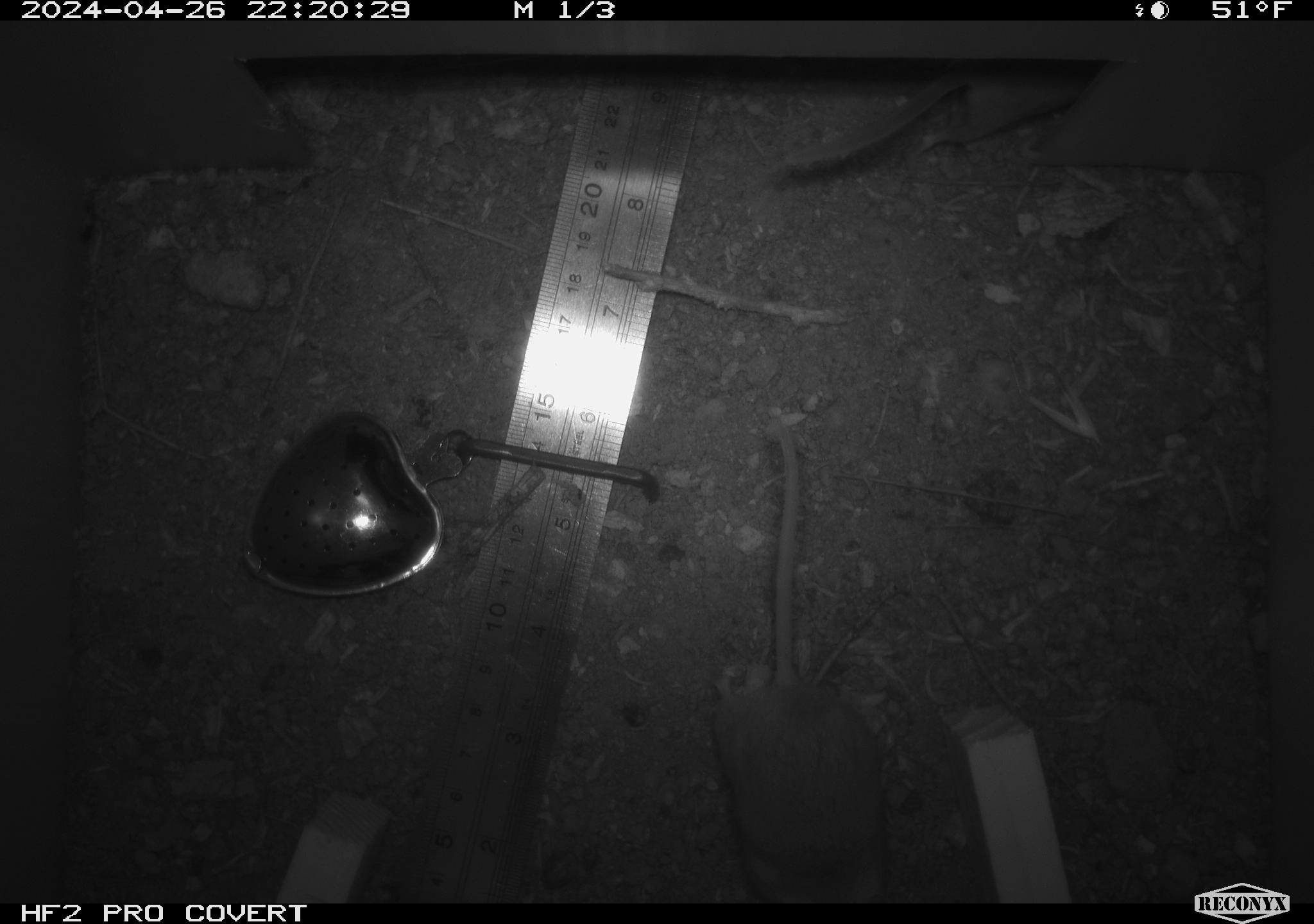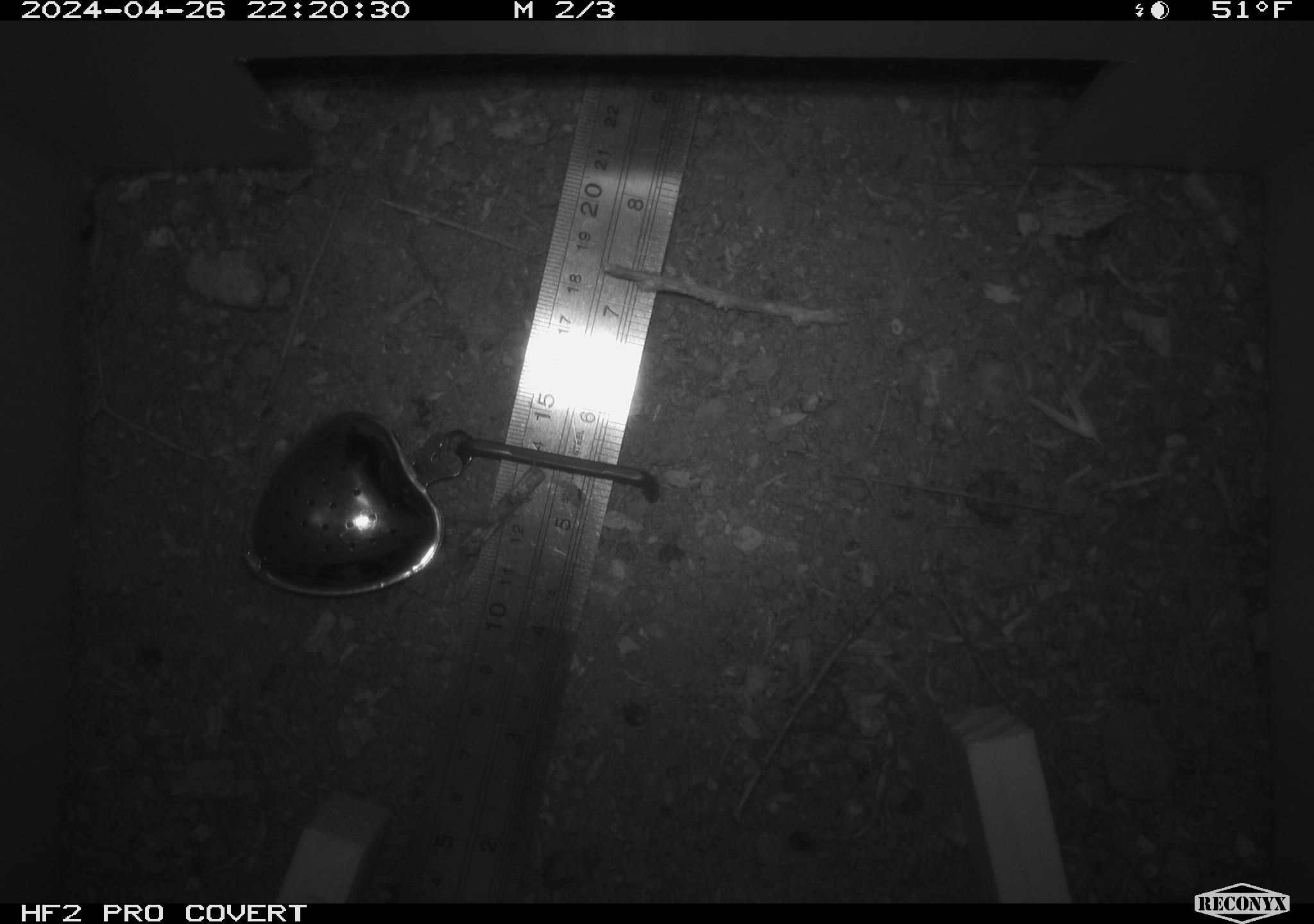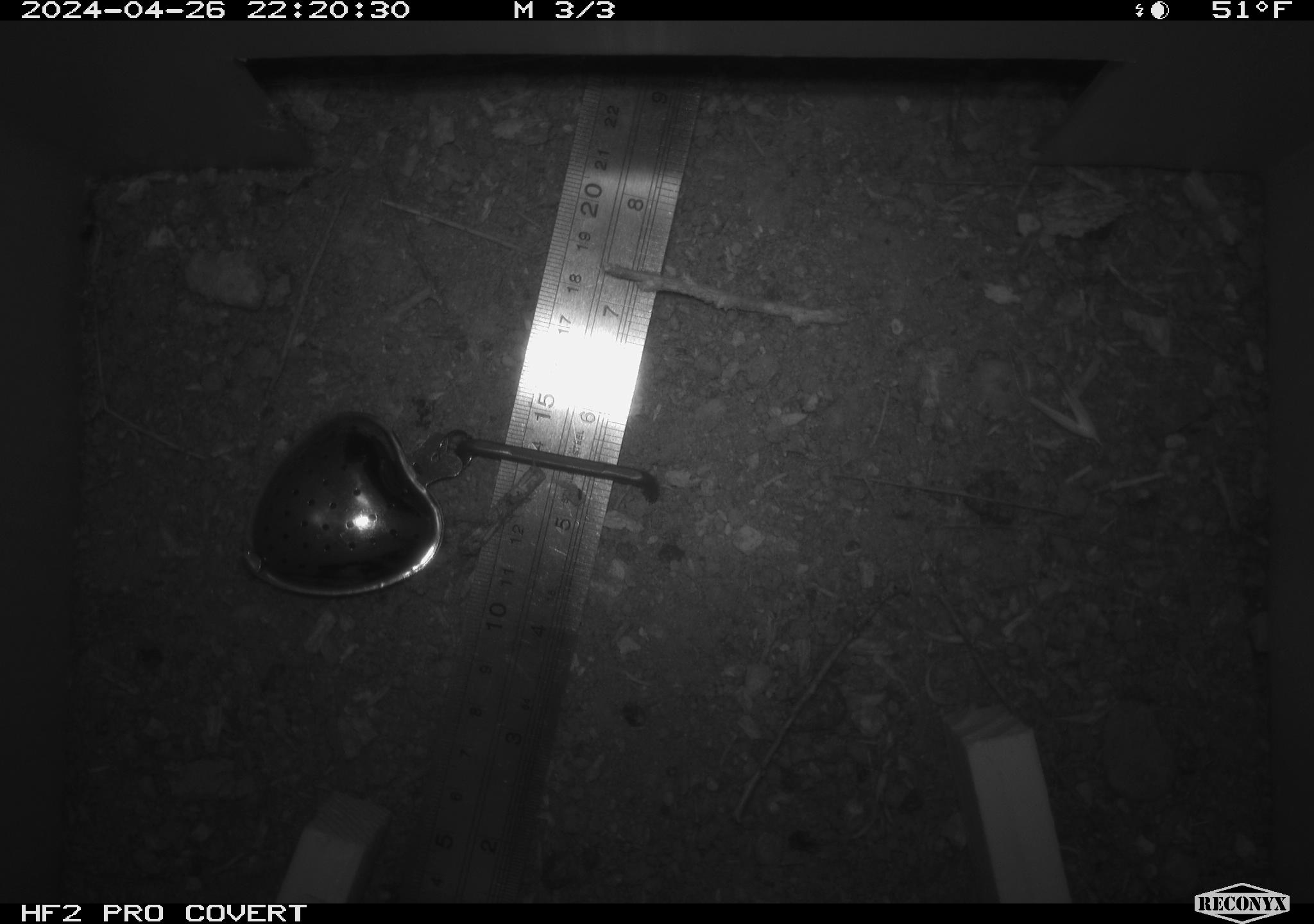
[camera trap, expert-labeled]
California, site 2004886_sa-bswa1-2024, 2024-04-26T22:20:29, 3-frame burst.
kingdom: Animalia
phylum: Chordata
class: Mammalia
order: Rodentia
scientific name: Rodentia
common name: mouse species